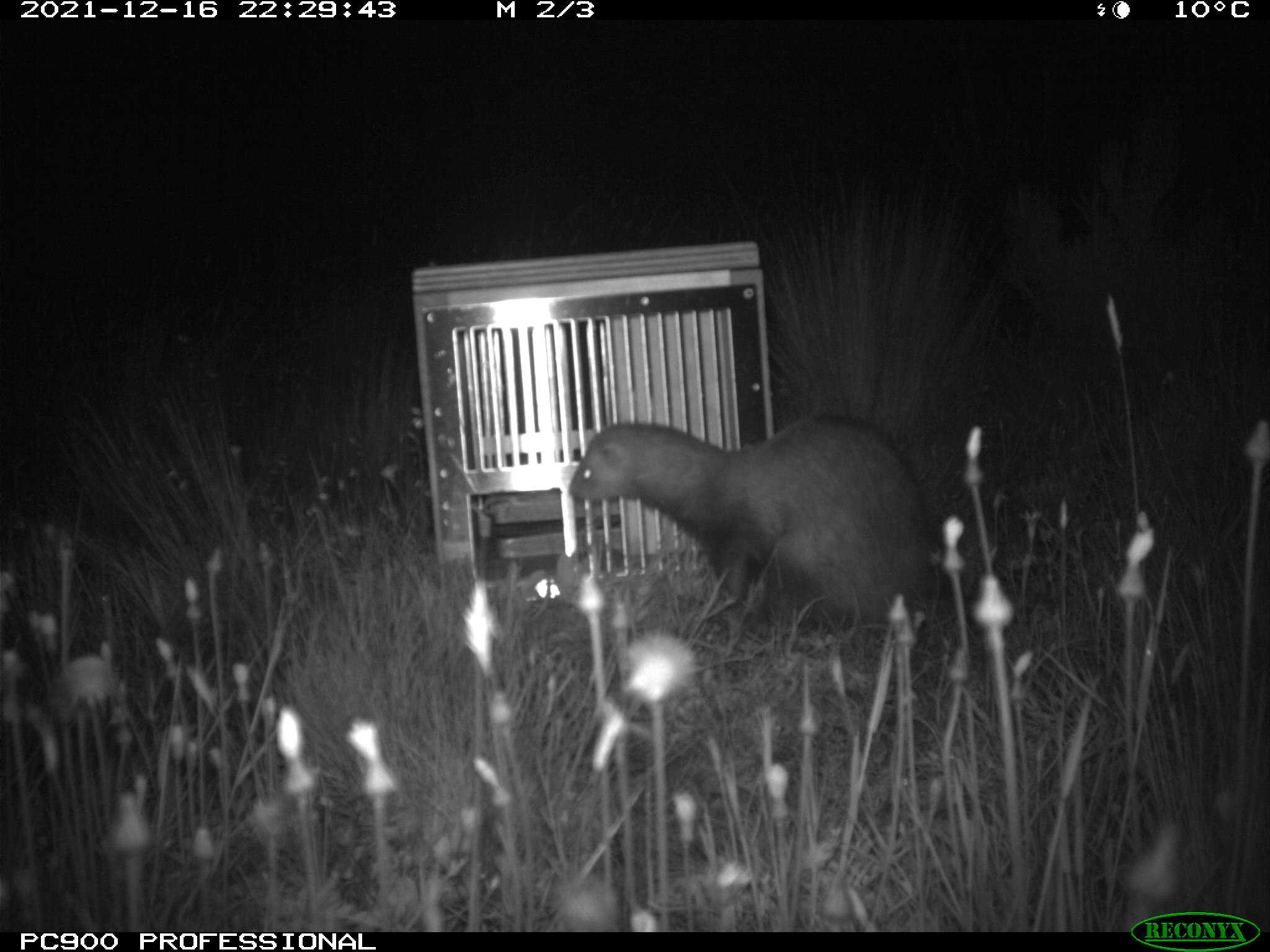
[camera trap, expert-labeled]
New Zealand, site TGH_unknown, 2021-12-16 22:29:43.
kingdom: Animalia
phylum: Chordata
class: Mammalia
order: Carnivora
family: Mustelidae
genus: Mustela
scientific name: Mustela furo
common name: ferret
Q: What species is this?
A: Ferret (Mustela furo).